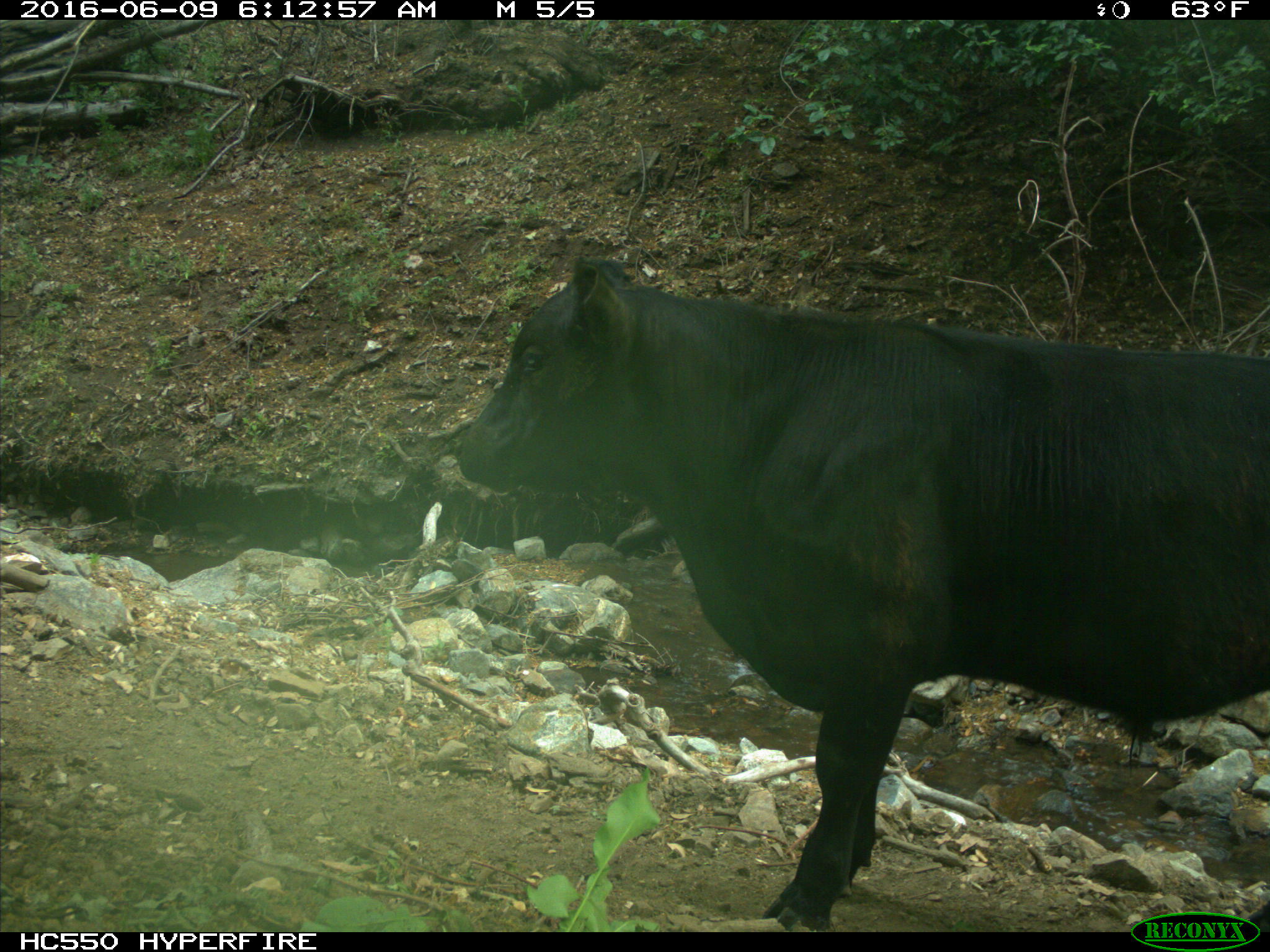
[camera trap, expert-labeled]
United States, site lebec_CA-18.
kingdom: Animalia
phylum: Chordata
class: Mammalia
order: Artiodactyla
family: Bovidae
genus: Bos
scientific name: Bos taurus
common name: domestic cow